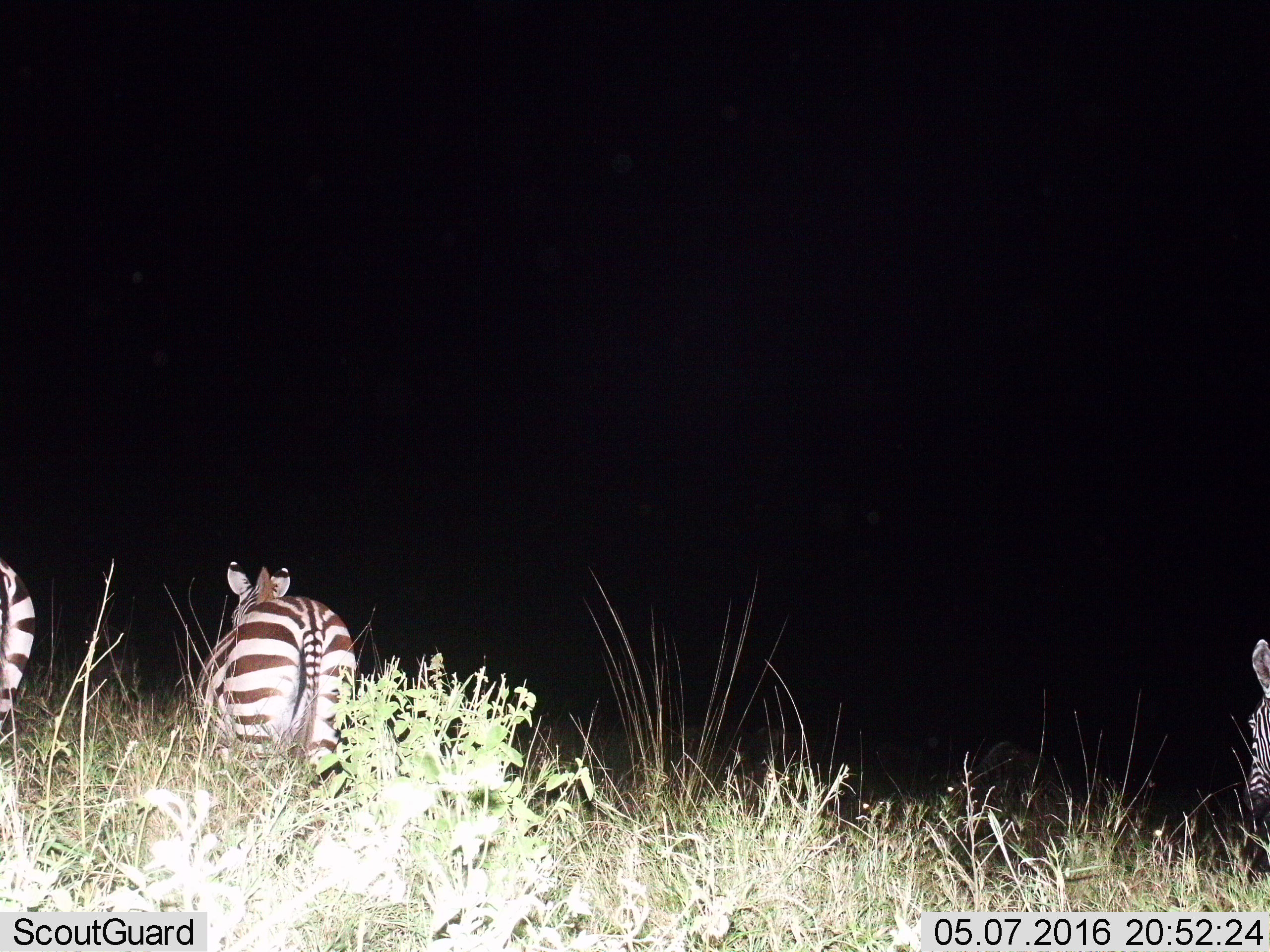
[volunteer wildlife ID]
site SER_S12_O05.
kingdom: Animalia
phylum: Chordata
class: Mammalia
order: Perissodactyla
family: Equidae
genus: Equus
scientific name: Equus quagga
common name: plains zebra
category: zebraplains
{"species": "zebraplains (plains zebra) (Equus quagga)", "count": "3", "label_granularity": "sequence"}